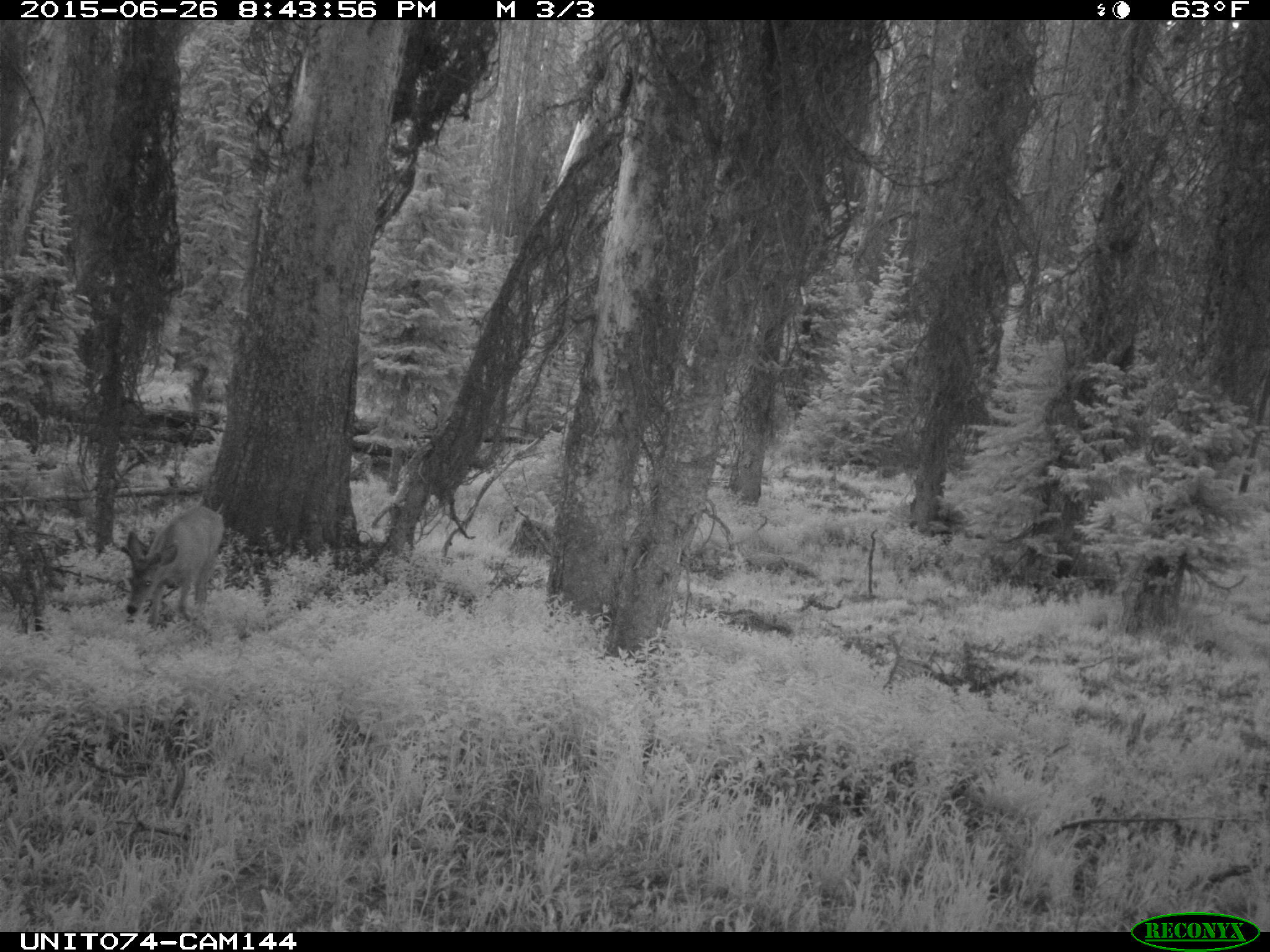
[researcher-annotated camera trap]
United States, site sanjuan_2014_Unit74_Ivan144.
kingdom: Animalia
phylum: Chordata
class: Mammalia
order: Artiodactyla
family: Cervidae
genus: Odocoileus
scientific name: Odocoileus hemionus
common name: mule deer